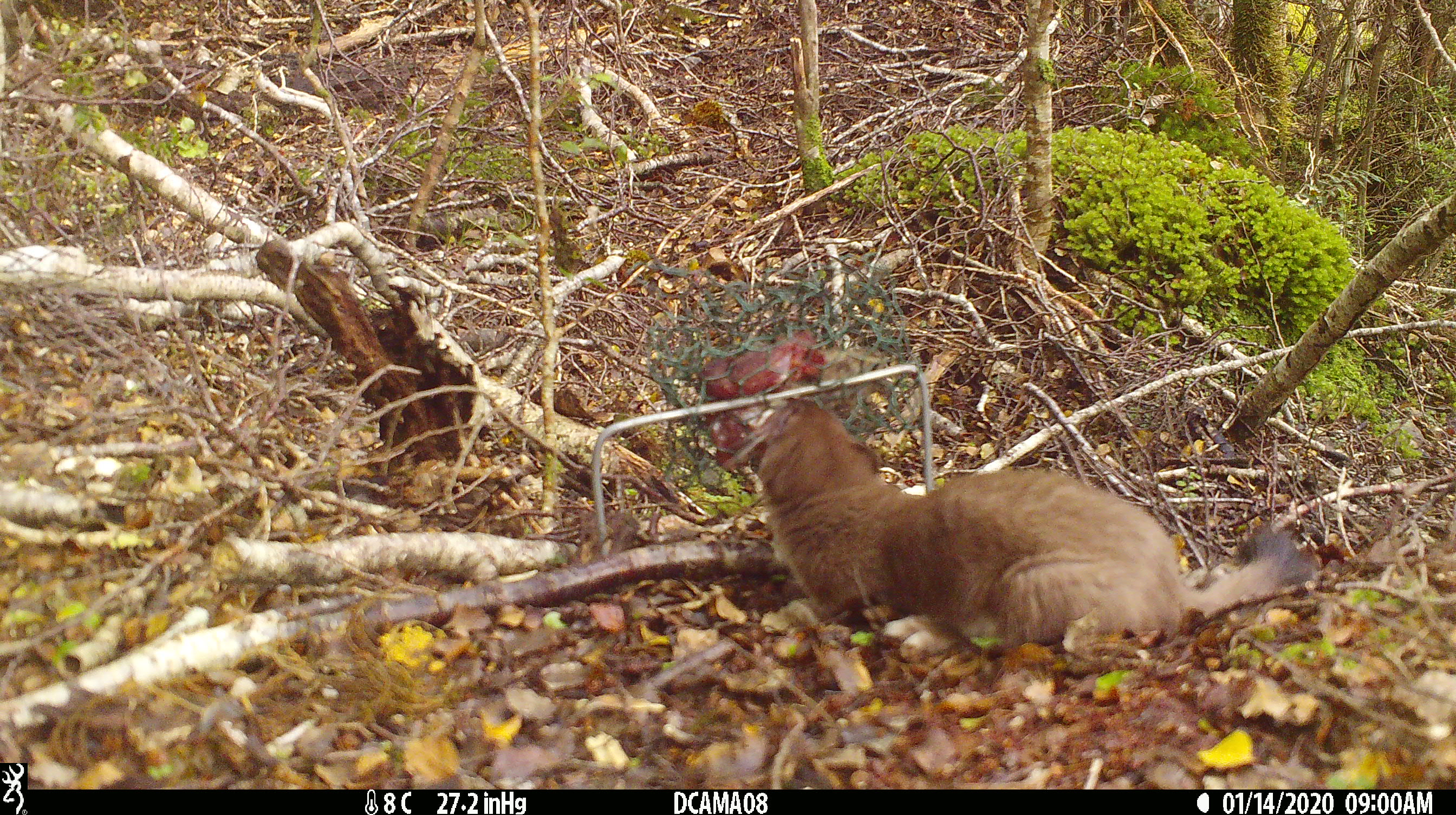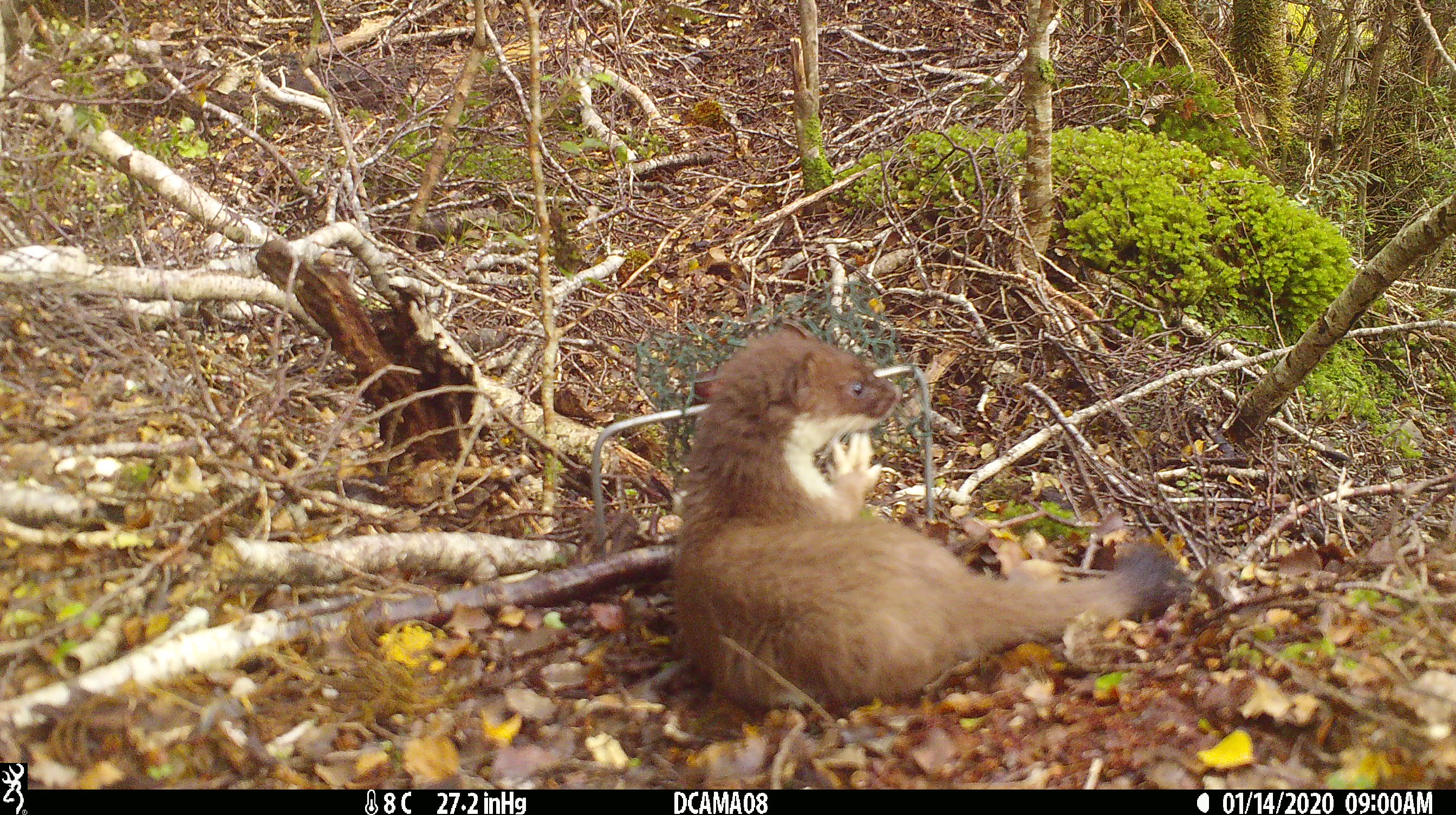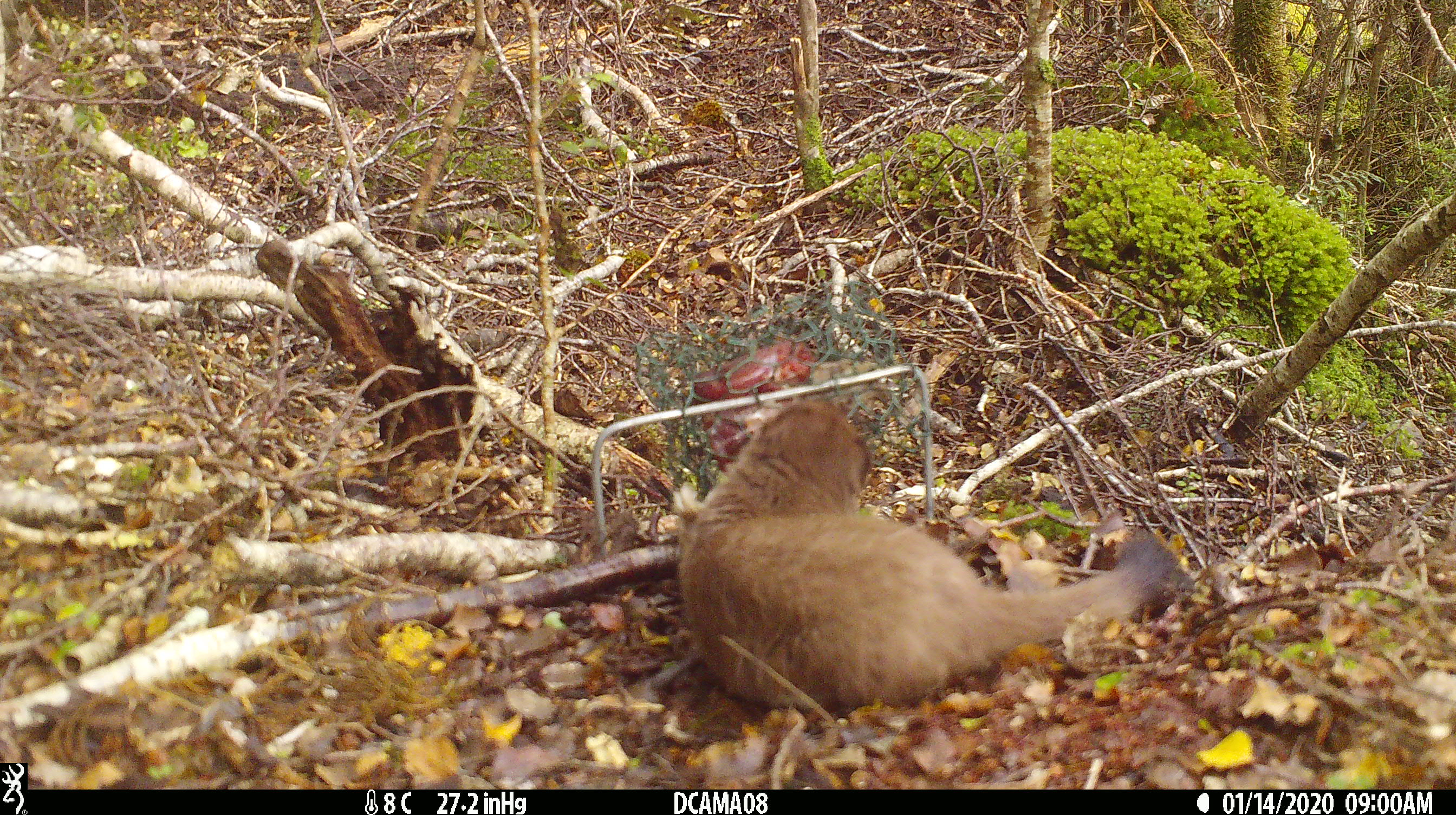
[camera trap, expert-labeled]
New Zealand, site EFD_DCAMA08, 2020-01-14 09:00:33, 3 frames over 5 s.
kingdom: Animalia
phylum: Chordata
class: Mammalia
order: Carnivora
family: Mustelidae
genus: Mustela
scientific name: Mustela erminea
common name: stoat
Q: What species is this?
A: Stoat (Mustela erminea).